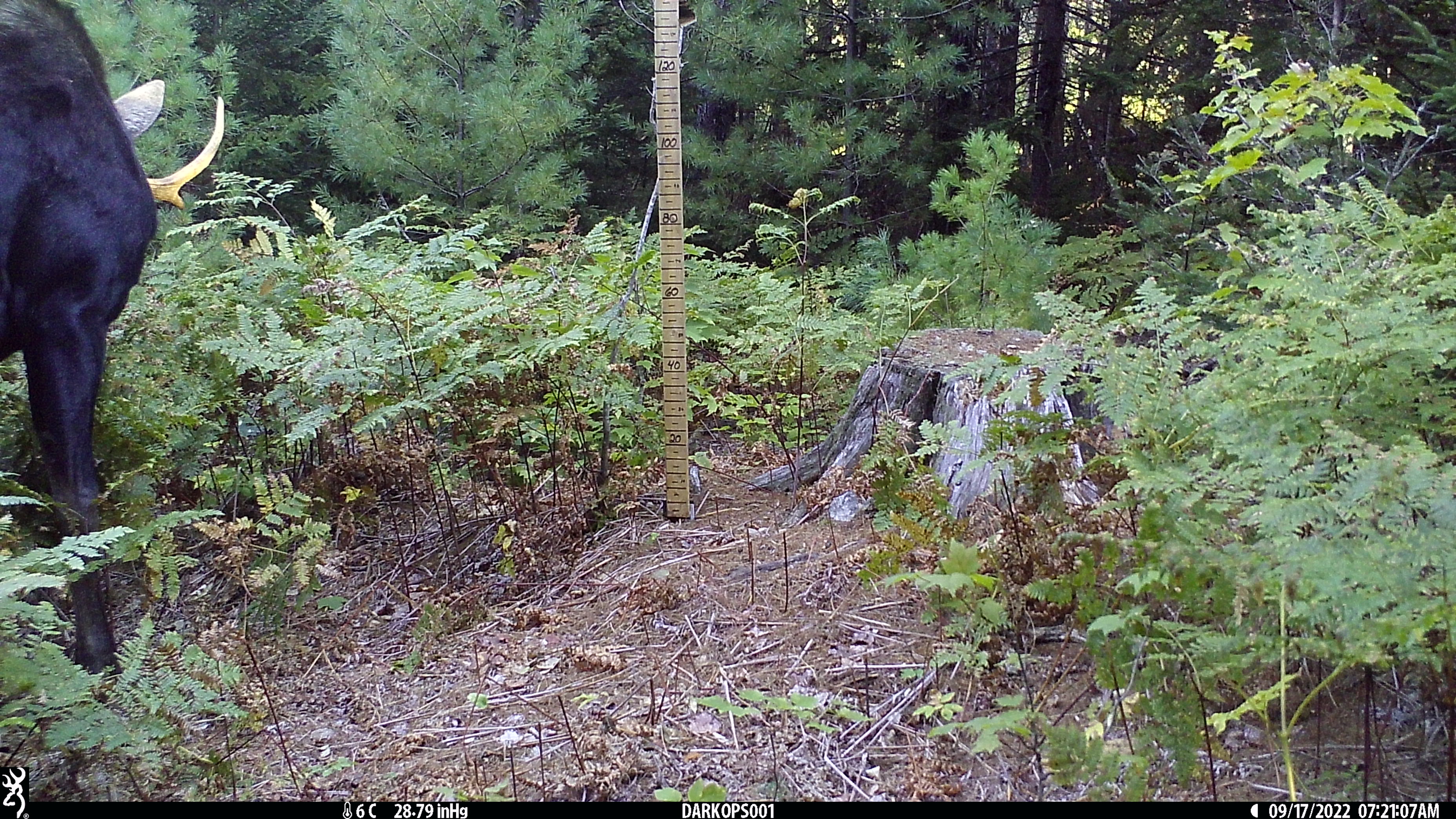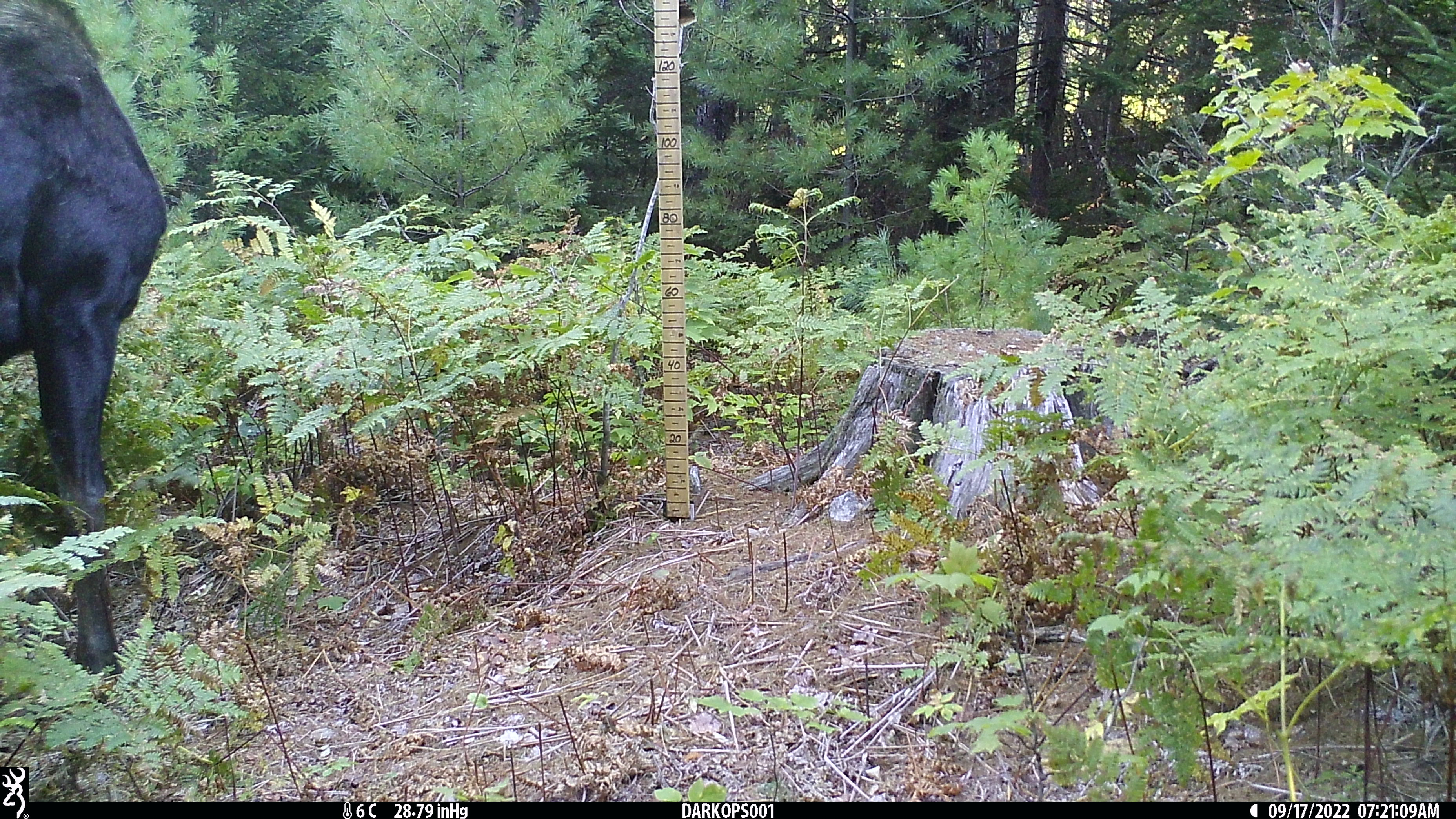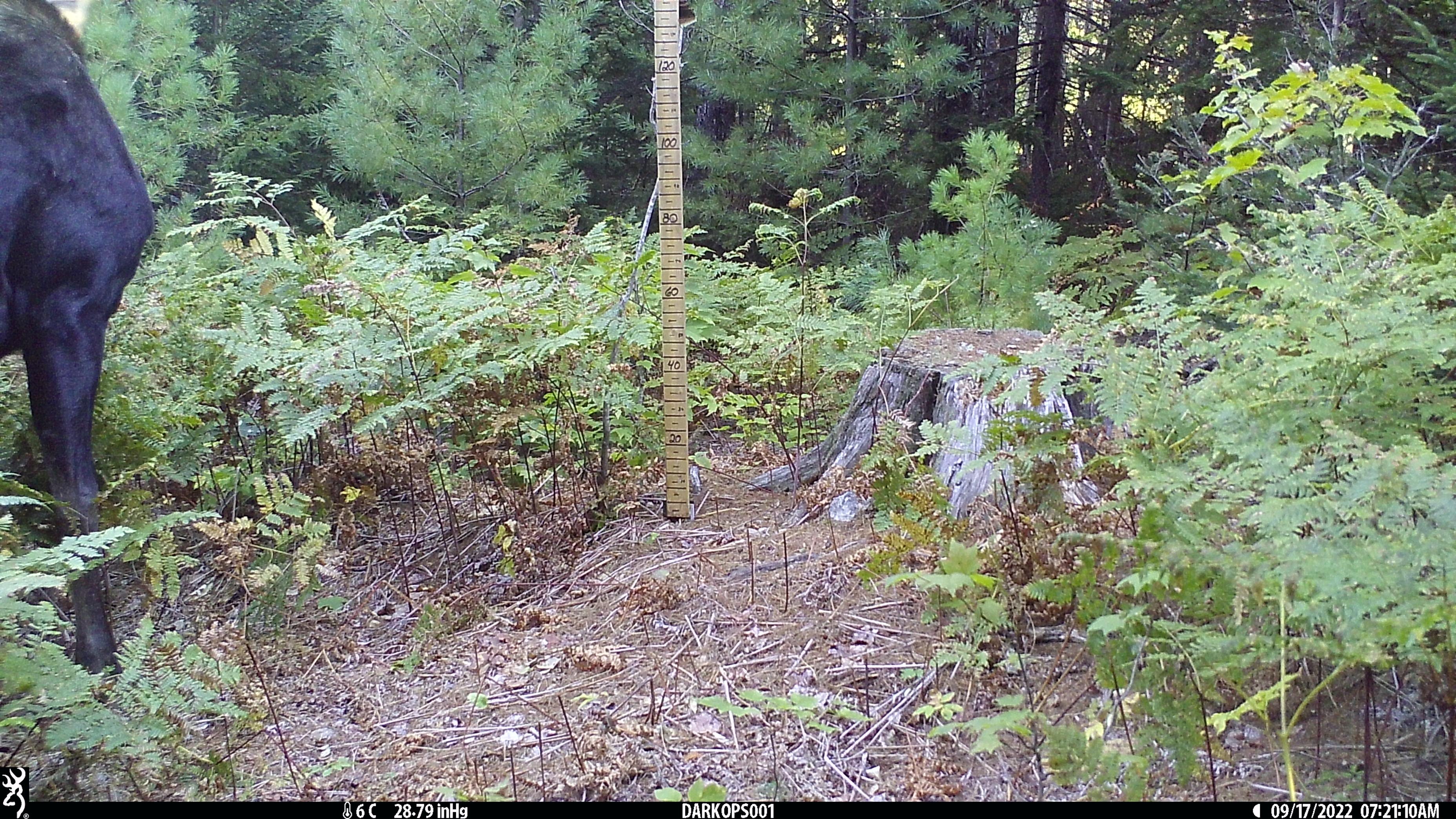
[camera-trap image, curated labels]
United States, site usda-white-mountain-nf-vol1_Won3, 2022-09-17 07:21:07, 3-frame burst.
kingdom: Animalia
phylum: Chordata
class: Mammalia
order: Artiodactyla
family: Cervidae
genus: Alces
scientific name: Alces alces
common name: moose